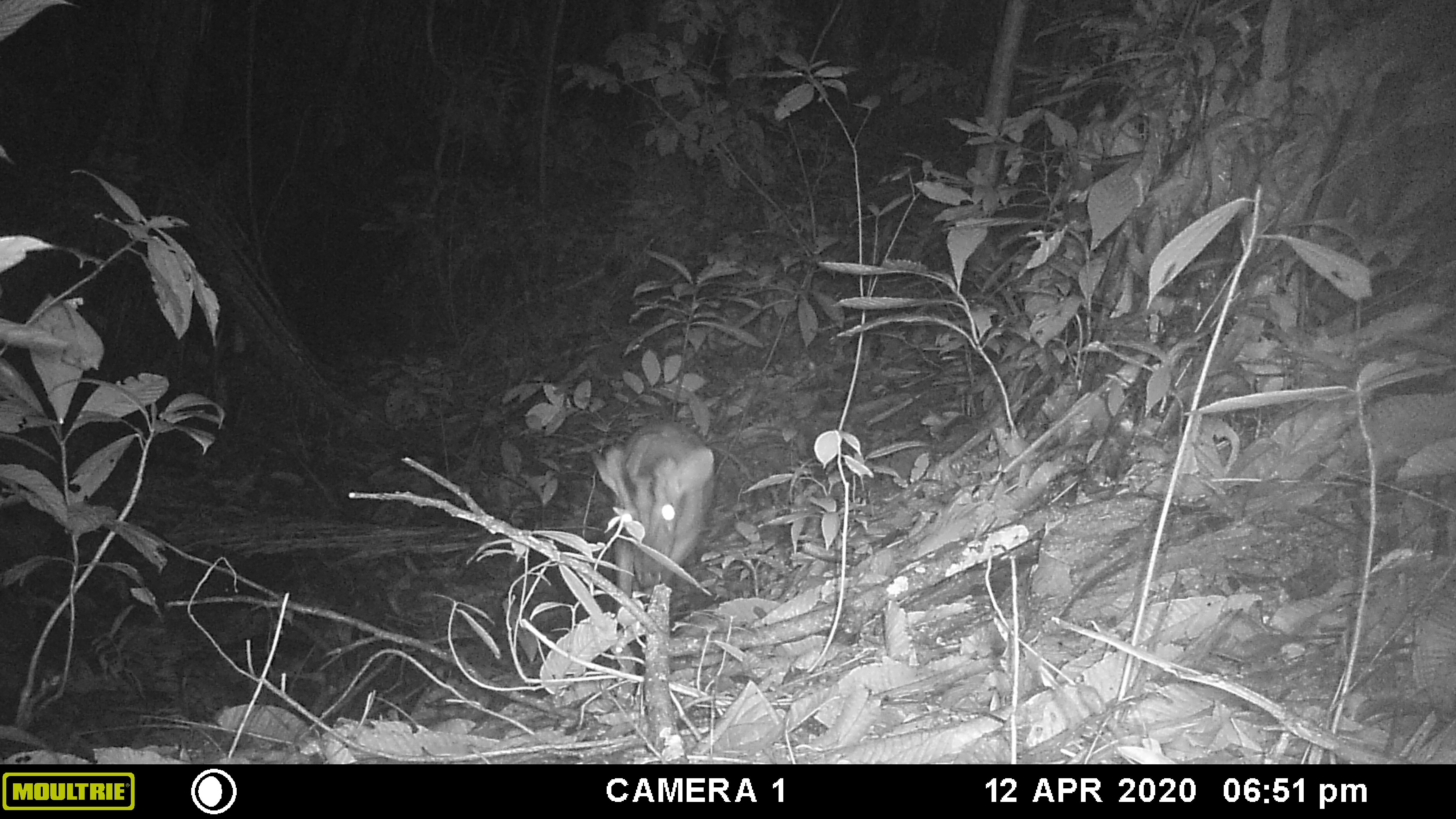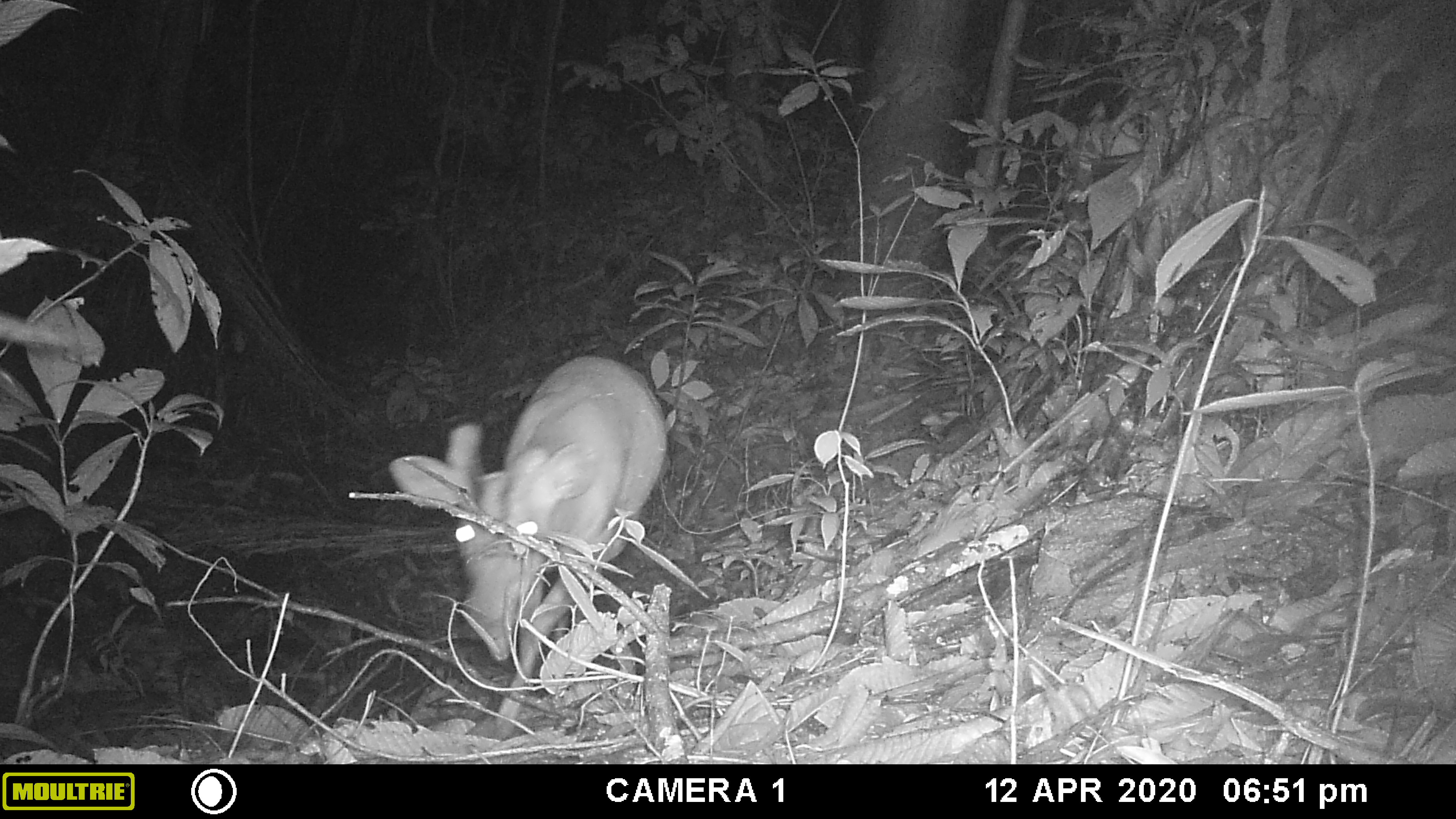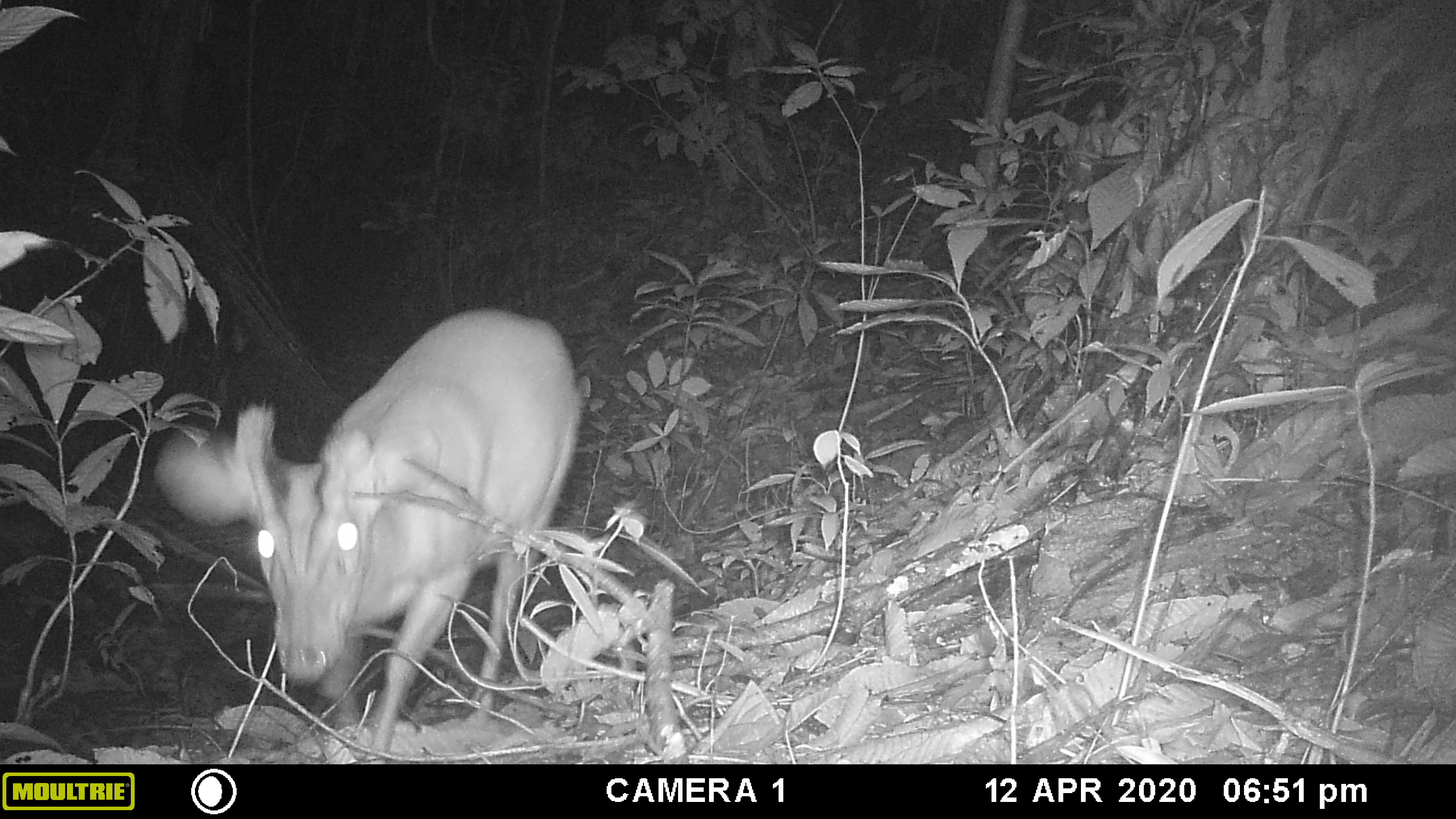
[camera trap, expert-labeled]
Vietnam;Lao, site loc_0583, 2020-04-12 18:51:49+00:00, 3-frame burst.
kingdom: Animalia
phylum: Chordata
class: Mammalia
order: Artiodactyla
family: Cervidae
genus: Muntiacus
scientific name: Muntiacus muntjak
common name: red muntjac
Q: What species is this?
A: Red muntjac (Muntiacus muntjak).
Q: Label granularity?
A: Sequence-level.